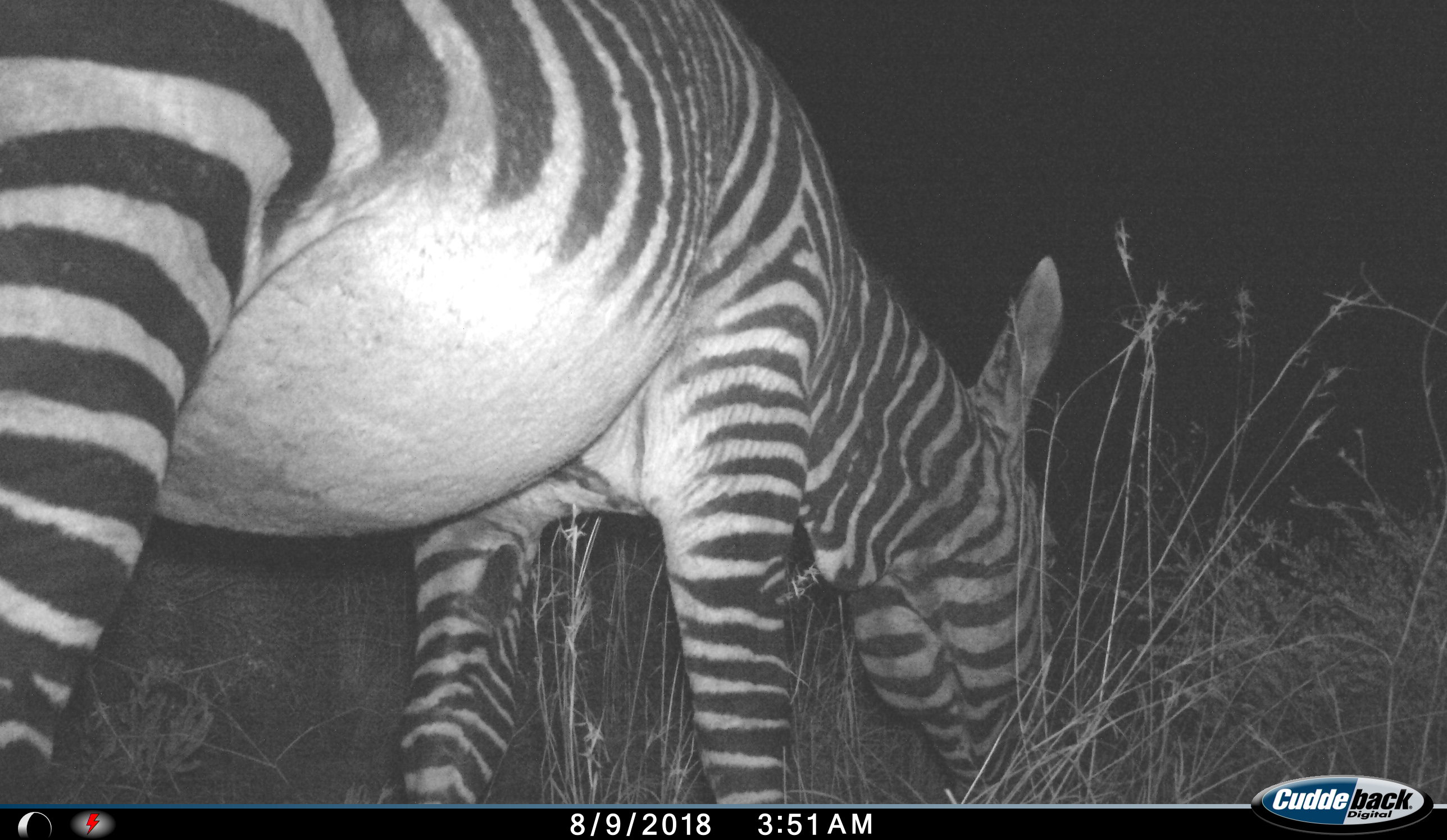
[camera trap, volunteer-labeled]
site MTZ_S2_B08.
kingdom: Animalia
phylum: Chordata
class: Mammalia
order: Perissodactyla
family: Equidae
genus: Equus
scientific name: Equus zebra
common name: mountain zebra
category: zebramountain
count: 1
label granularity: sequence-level